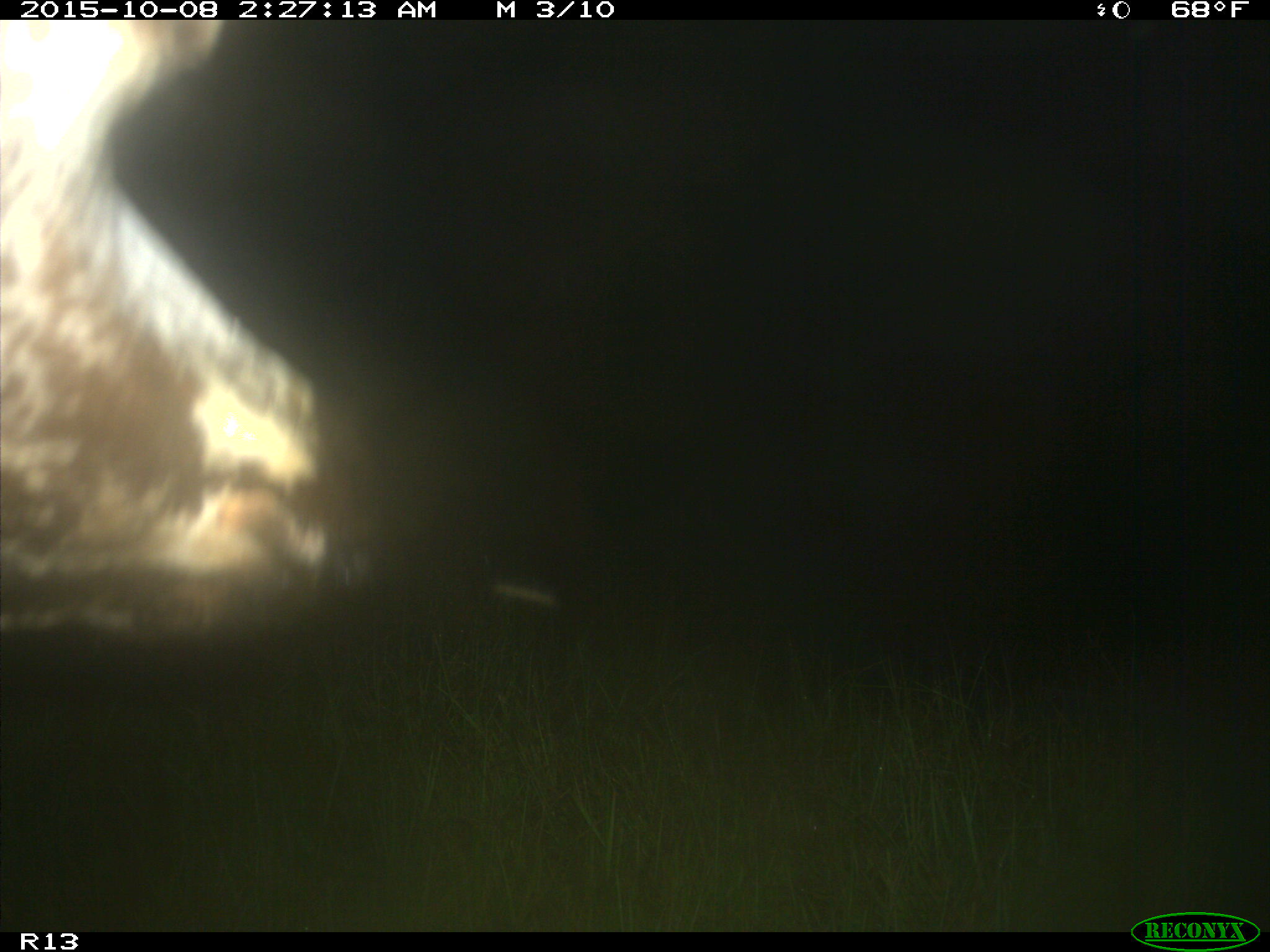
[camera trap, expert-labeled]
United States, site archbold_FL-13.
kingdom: Animalia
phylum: Chordata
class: Mammalia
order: Artiodactyla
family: Bovidae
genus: Bos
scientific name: Bos taurus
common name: domestic cow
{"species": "Bos taurus (domestic cow)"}